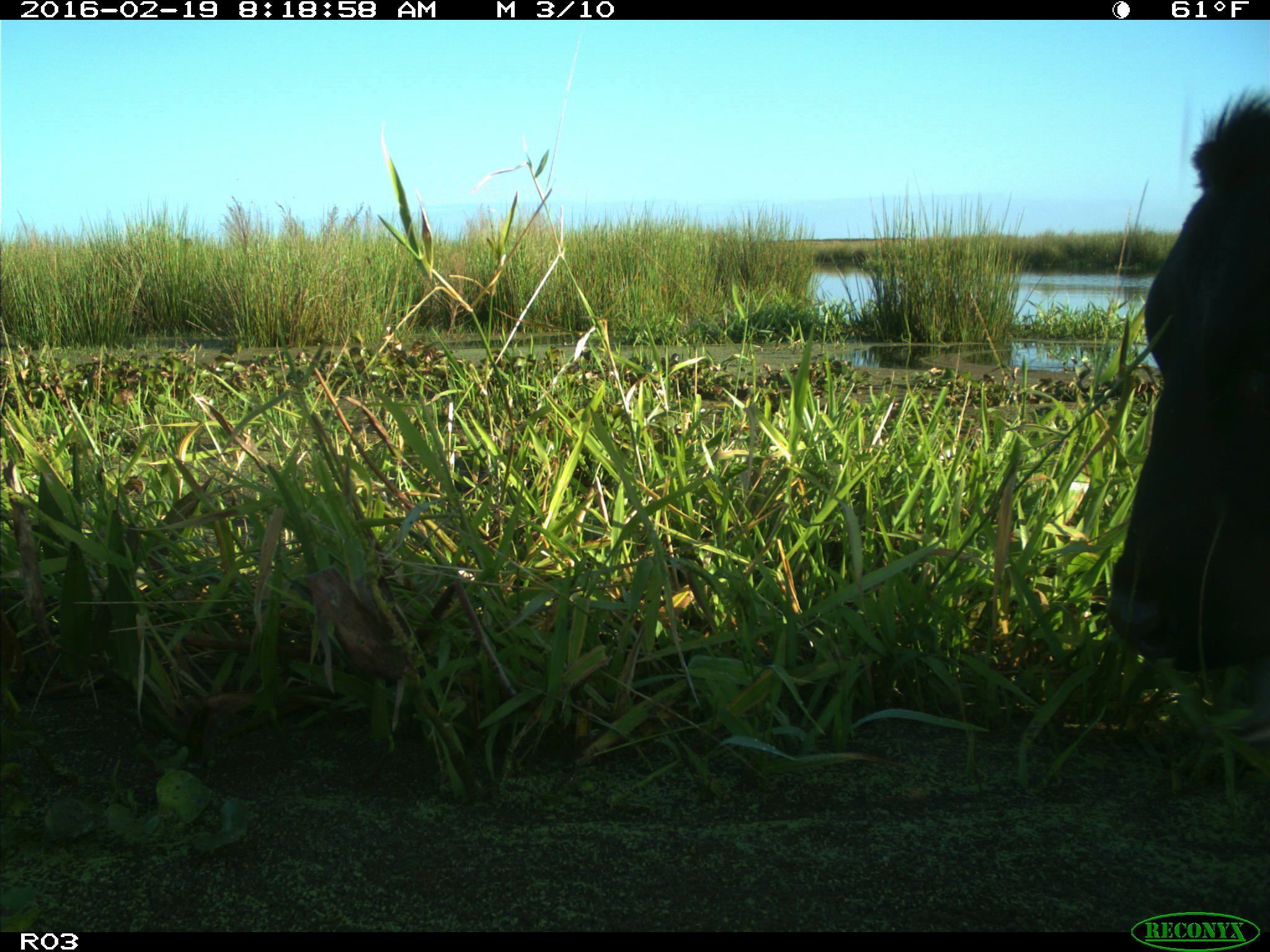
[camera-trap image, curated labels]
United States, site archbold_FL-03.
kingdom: Animalia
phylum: Chordata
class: Mammalia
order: Artiodactyla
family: Bovidae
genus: Bos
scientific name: Bos taurus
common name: domestic cow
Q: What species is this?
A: Bos taurus (domestic cow).